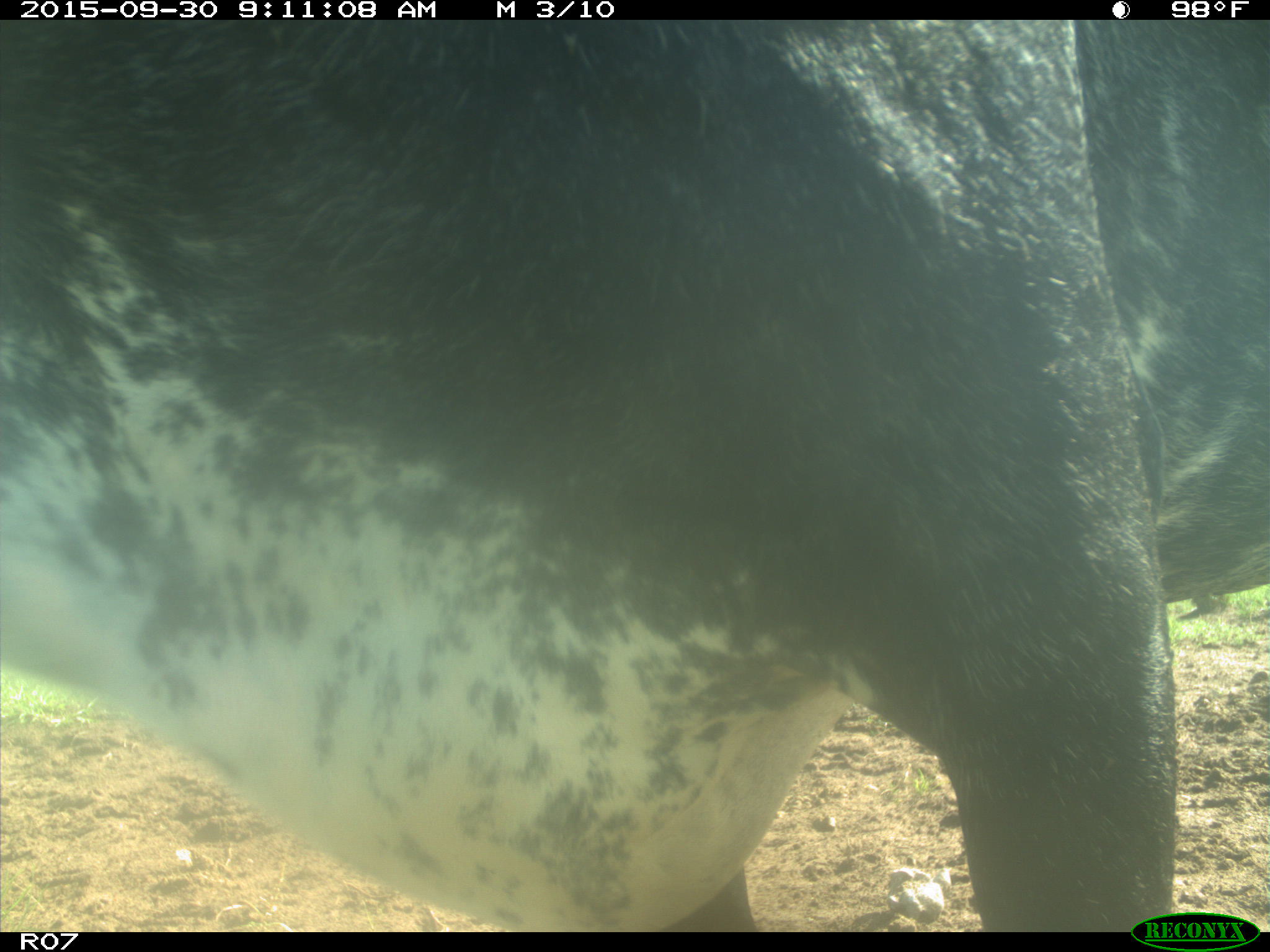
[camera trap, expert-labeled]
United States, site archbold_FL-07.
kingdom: Animalia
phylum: Chordata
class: Mammalia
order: Artiodactyla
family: Bovidae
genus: Bos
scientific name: Bos taurus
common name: domestic cow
Bos taurus (domestic cow).